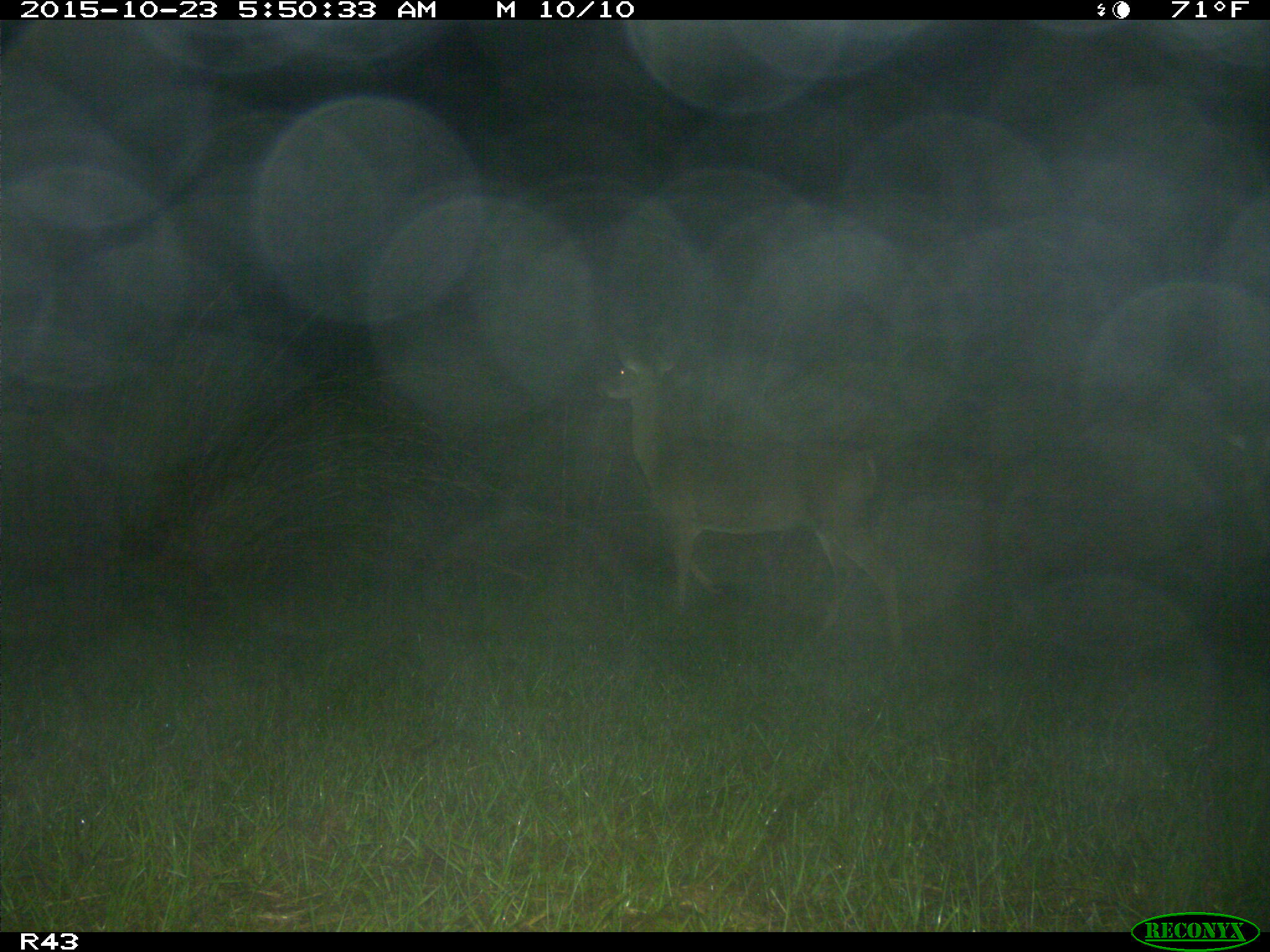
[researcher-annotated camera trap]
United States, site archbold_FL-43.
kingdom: Animalia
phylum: Chordata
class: Mammalia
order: Artiodactyla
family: Cervidae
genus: Odocoileus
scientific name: Odocoileus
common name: deer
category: unidentified deer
Unidentified deer (deer) (Odocoileus).